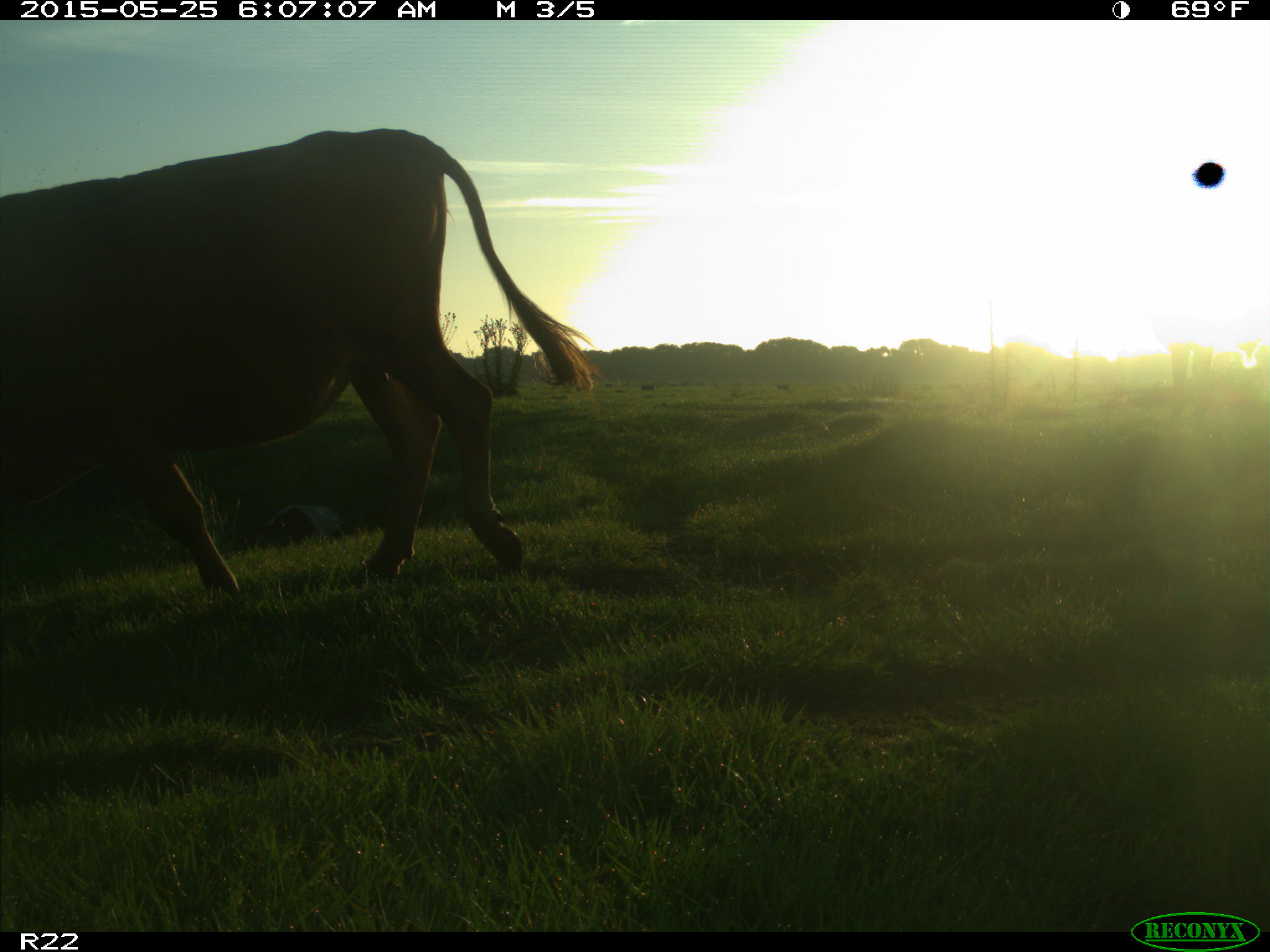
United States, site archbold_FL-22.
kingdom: Animalia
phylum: Chordata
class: Mammalia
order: Artiodactyla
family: Bovidae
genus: Bos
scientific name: Bos taurus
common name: domestic cow